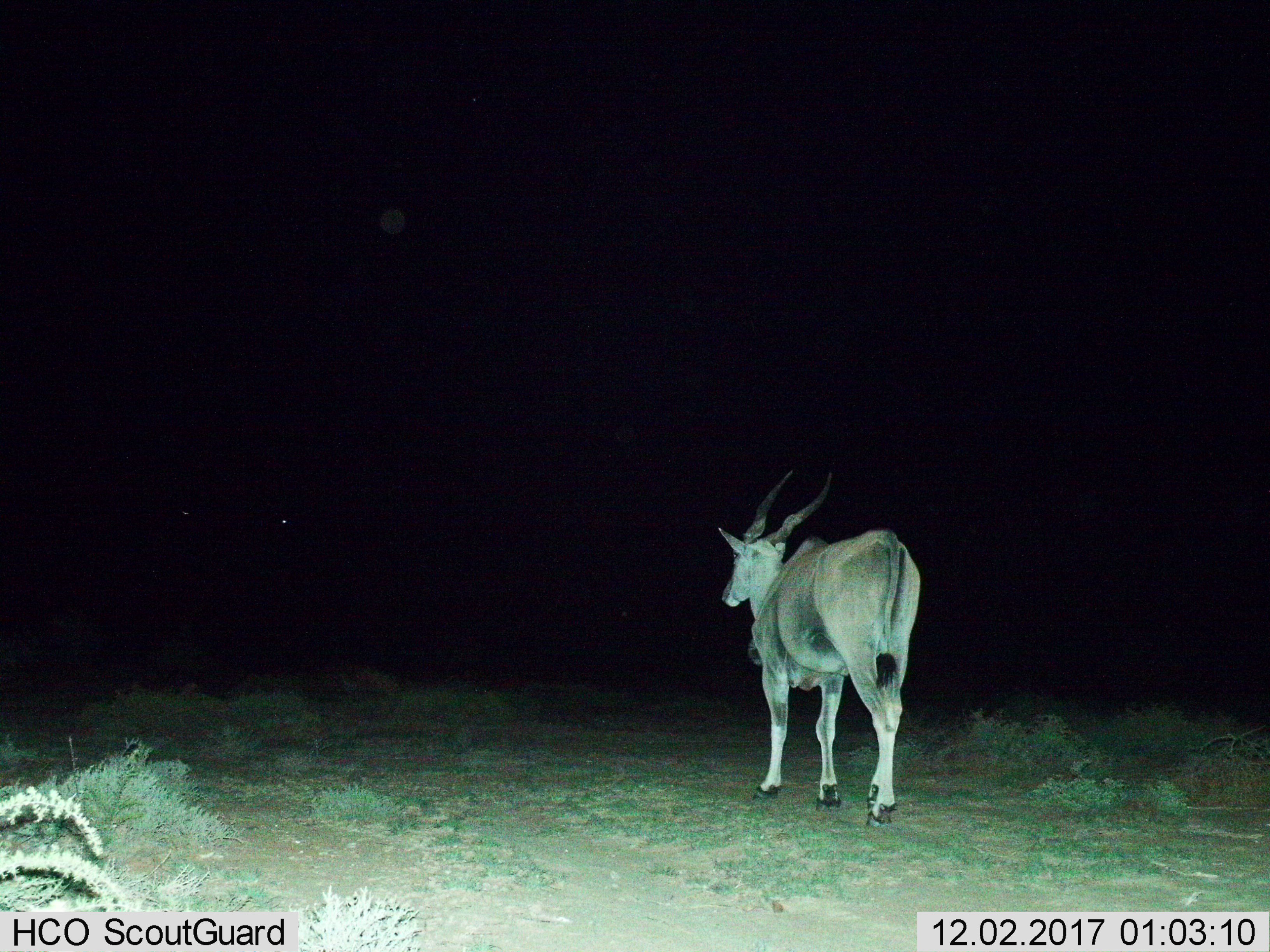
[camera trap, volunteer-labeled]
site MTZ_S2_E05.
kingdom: Animalia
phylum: Chordata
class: Mammalia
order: Artiodactyla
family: Bovidae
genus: Tragelaphus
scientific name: Tragelaphus oryx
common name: eland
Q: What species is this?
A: Eland (Tragelaphus oryx).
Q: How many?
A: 1.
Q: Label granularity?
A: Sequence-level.